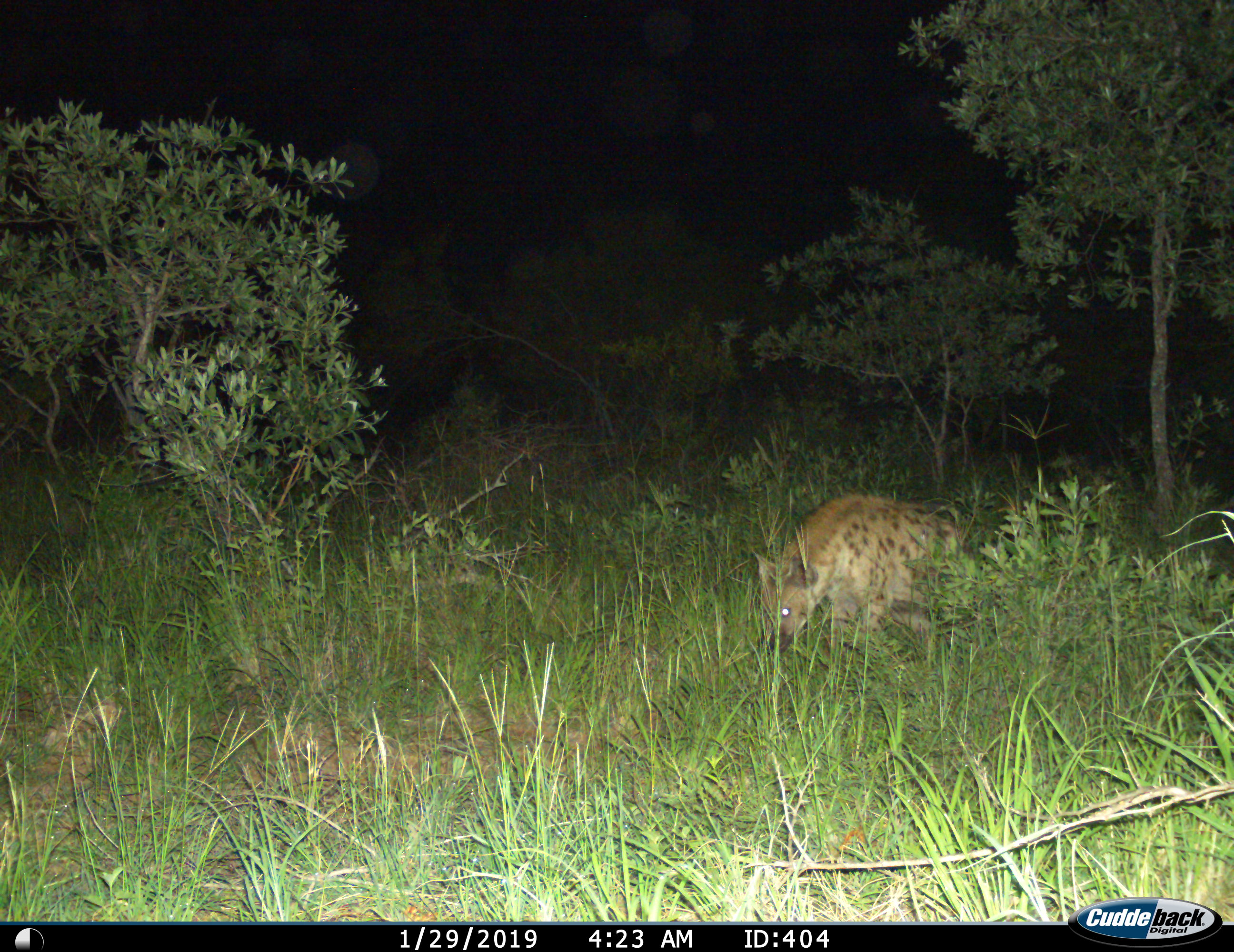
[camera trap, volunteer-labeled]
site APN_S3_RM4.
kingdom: Animalia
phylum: Chordata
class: Mammalia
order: Carnivora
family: Hyaenidae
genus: Crocuta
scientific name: Crocuta crocuta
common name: spotted hyena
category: hyenaspotted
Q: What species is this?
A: Hyenaspotted (spotted hyena) (Crocuta crocuta).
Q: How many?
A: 1.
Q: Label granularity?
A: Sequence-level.